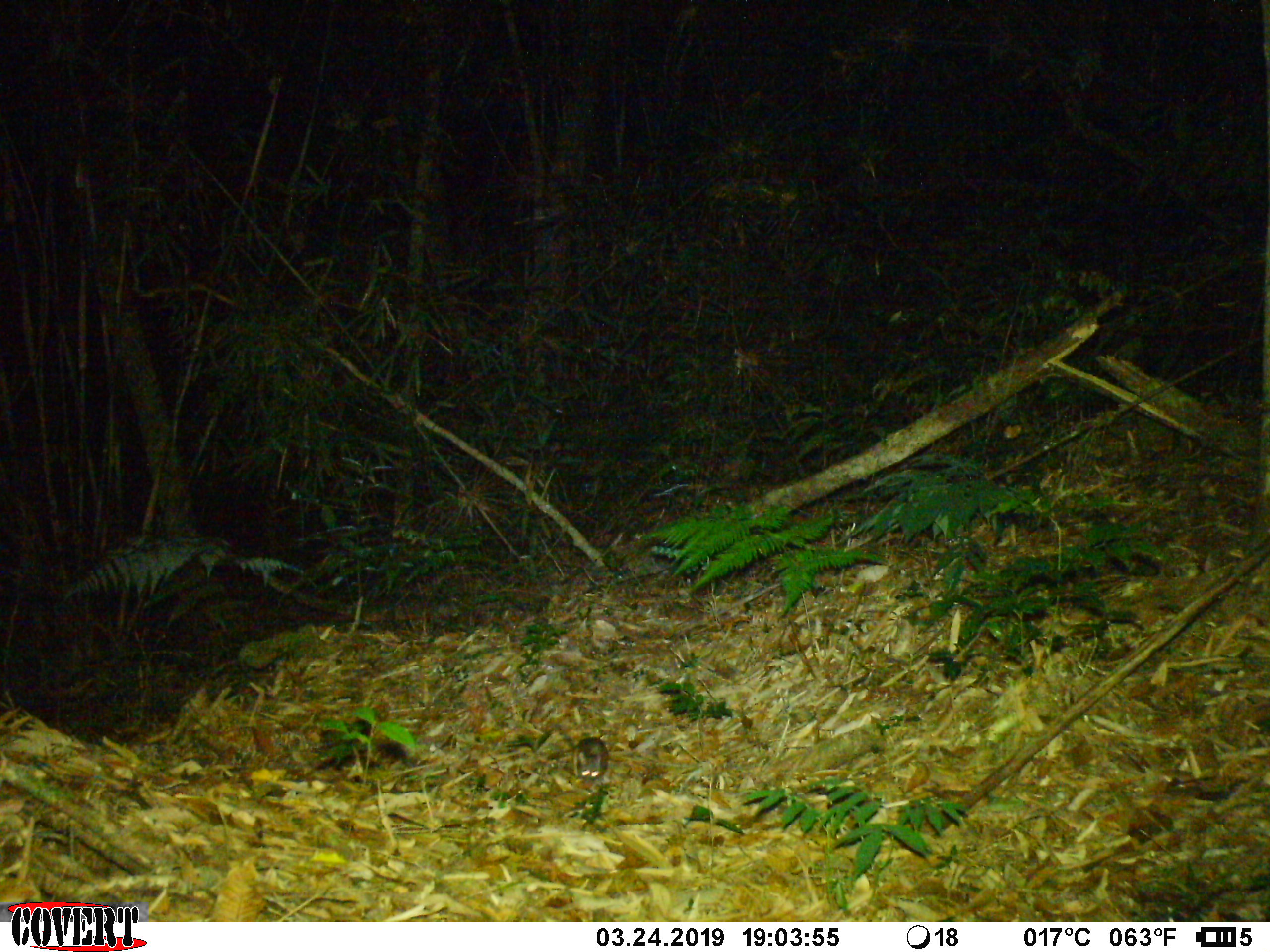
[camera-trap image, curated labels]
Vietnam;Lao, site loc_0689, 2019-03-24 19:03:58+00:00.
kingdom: Animalia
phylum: Chordata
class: Mammalia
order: Rodentia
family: Muridae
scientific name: Muridae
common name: old-world mice and rats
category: unidentified murid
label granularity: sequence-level